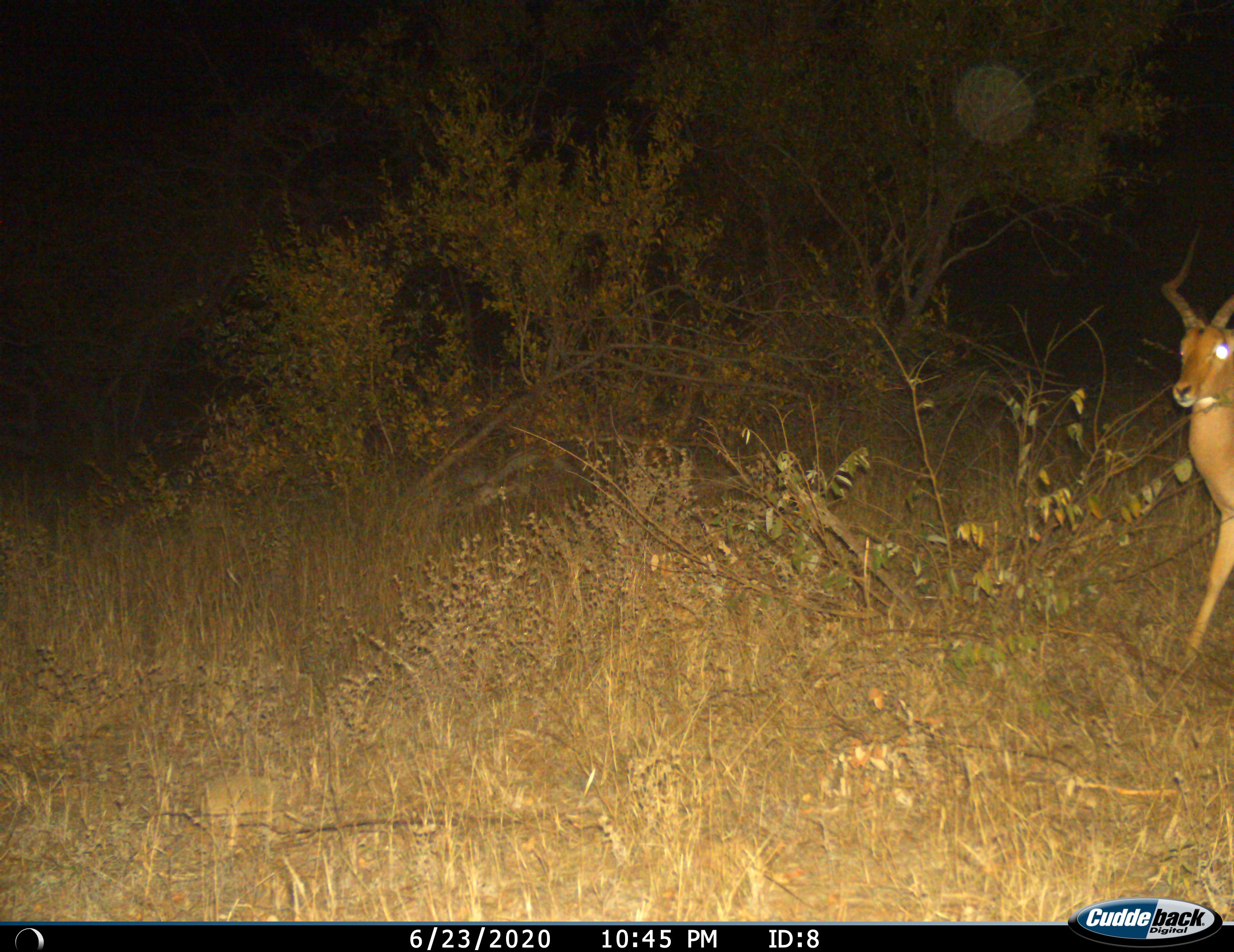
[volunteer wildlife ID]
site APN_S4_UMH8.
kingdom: Animalia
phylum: Chordata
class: Mammalia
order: Artiodactyla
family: Bovidae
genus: Aepyceros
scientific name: Aepyceros melampus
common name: impala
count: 1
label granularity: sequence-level